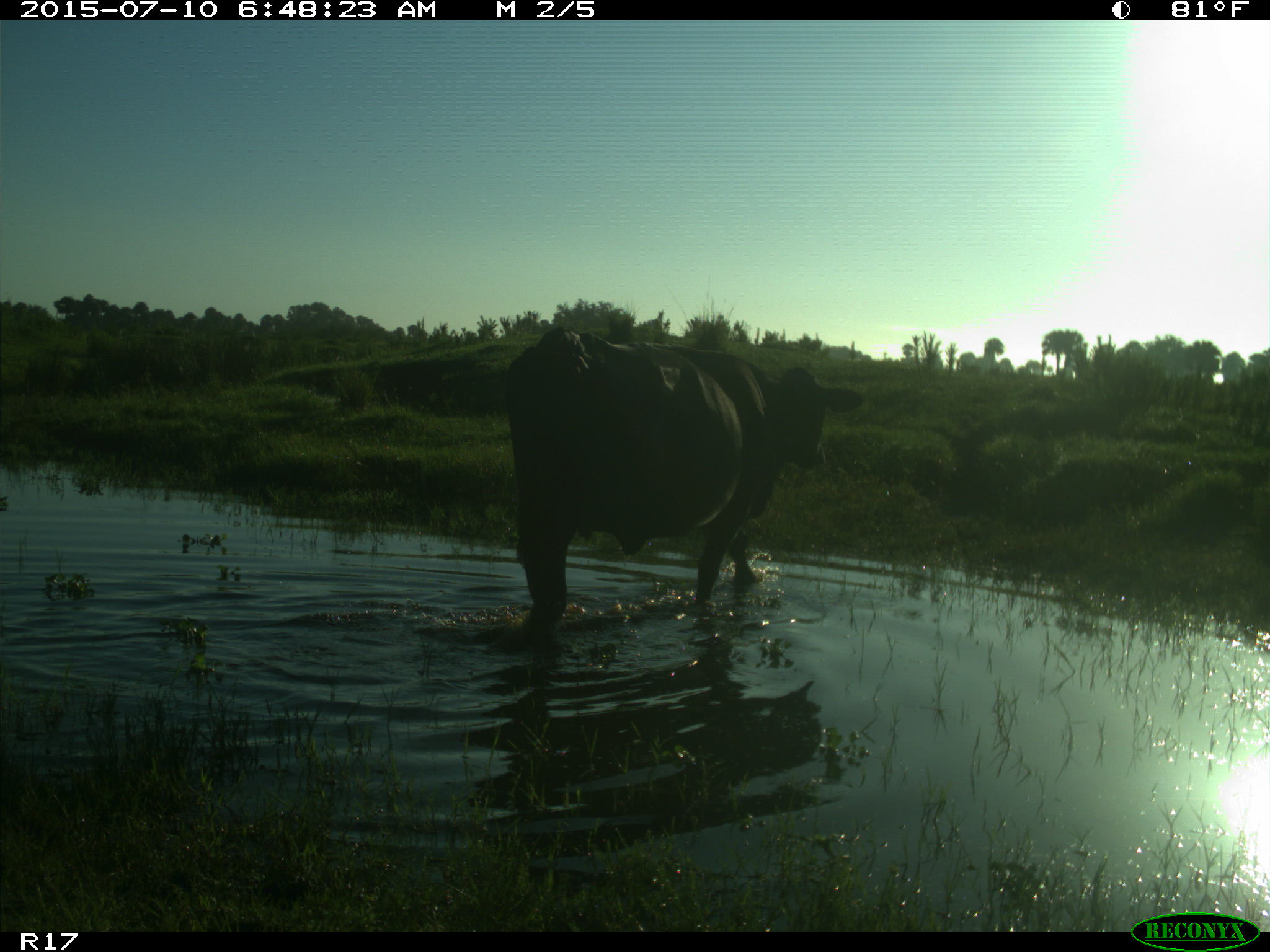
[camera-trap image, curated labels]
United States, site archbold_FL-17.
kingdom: Animalia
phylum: Chordata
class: Mammalia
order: Artiodactyla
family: Bovidae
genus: Bos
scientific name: Bos taurus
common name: domestic cow